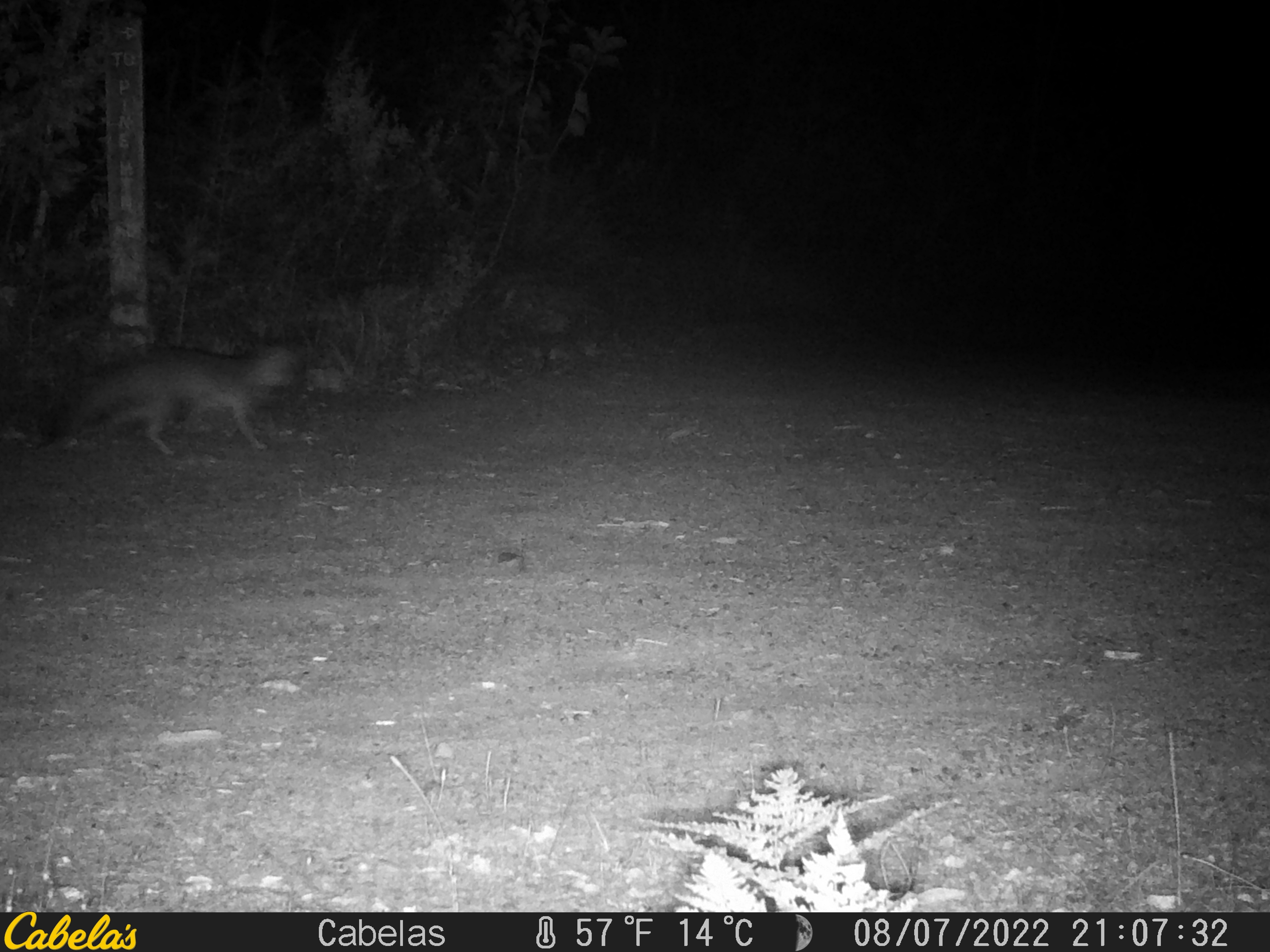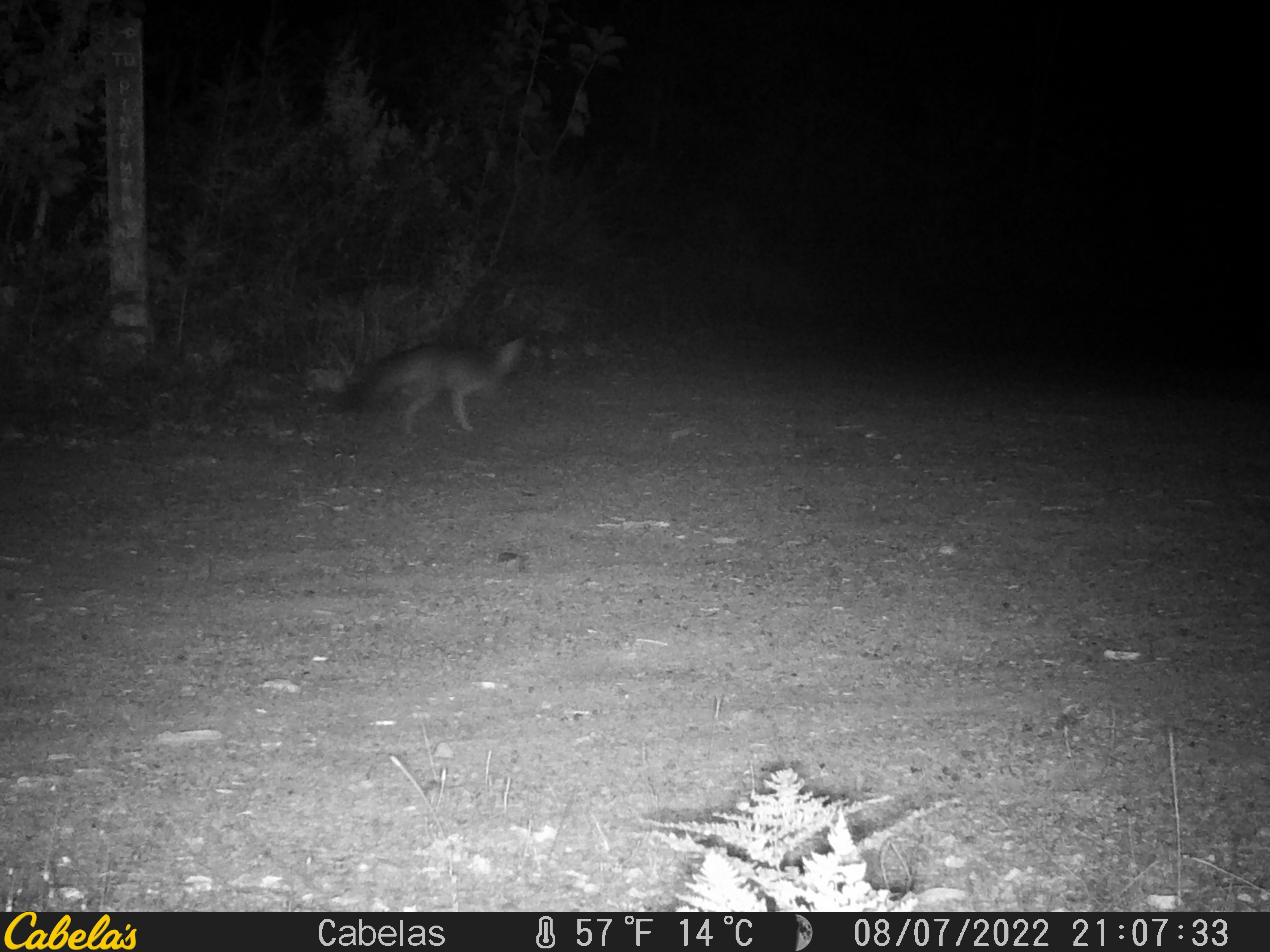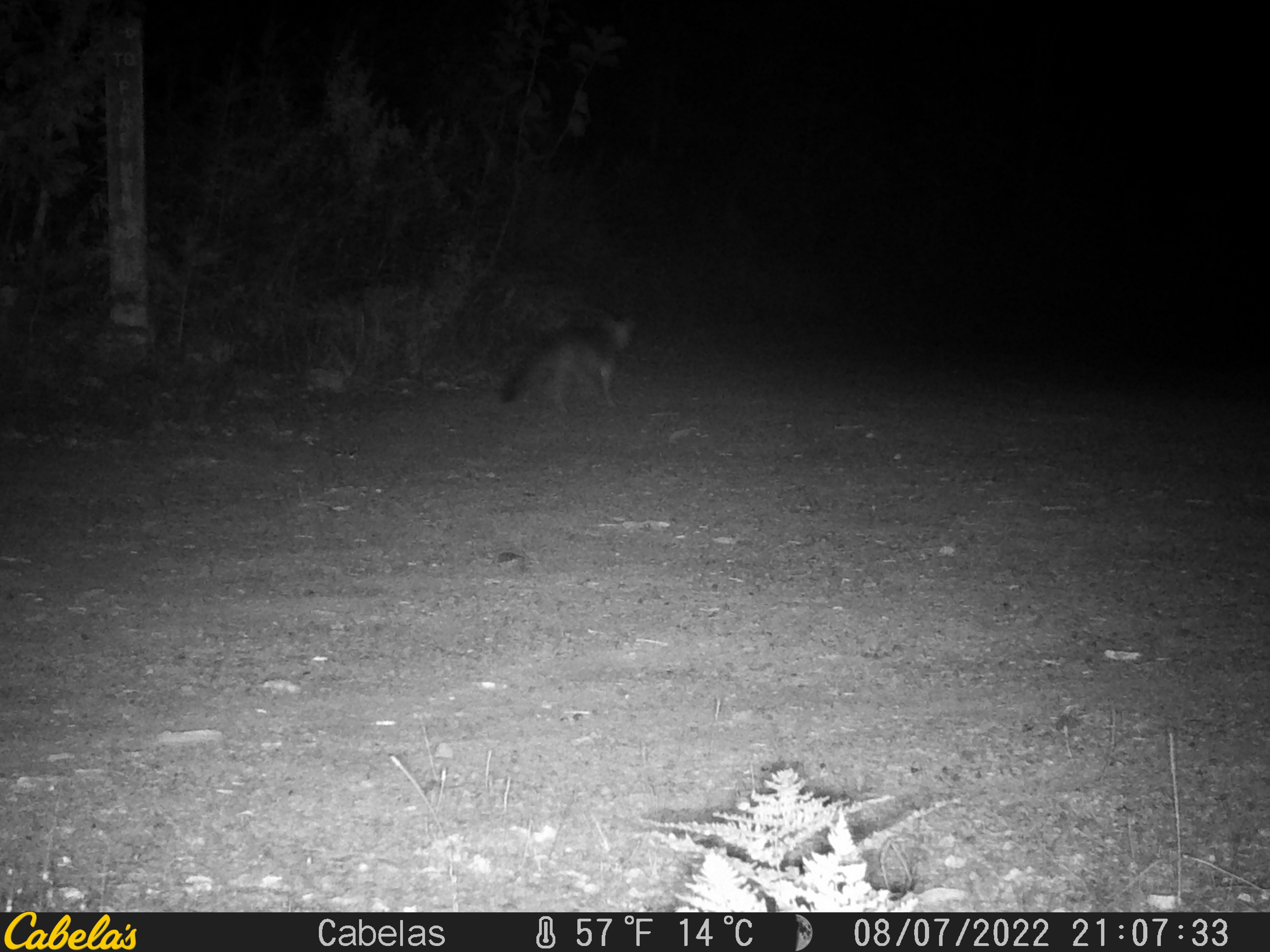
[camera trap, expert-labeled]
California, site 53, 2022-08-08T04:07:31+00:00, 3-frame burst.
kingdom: Animalia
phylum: Chordata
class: Mammalia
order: Carnivora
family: Canidae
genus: Urocyon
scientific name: Urocyon cinereoargenteus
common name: gray fox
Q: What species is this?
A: Gray fox (Urocyon cinereoargenteus).